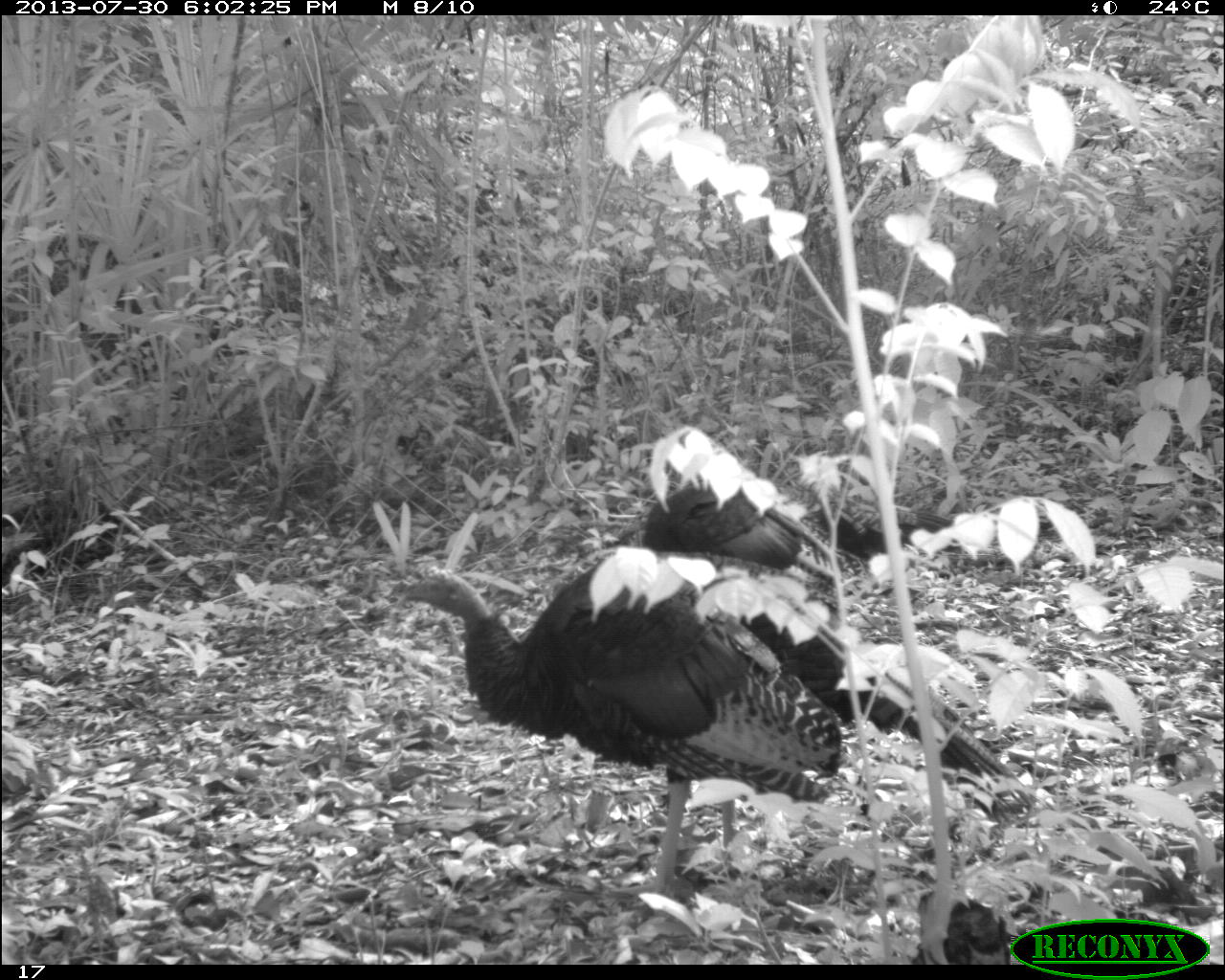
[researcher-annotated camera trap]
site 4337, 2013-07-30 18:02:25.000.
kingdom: Animalia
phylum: Chordata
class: Aves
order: Galliformes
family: Phasianidae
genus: Meleagris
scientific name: Meleagris ocellata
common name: ocellated turkey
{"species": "Meleagris ocellata (ocellated turkey)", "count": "2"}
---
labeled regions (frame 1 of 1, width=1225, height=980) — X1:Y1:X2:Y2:
meleagris ocellata: 395:548:1037:905; 604:480:880:611; 799:487:965:583